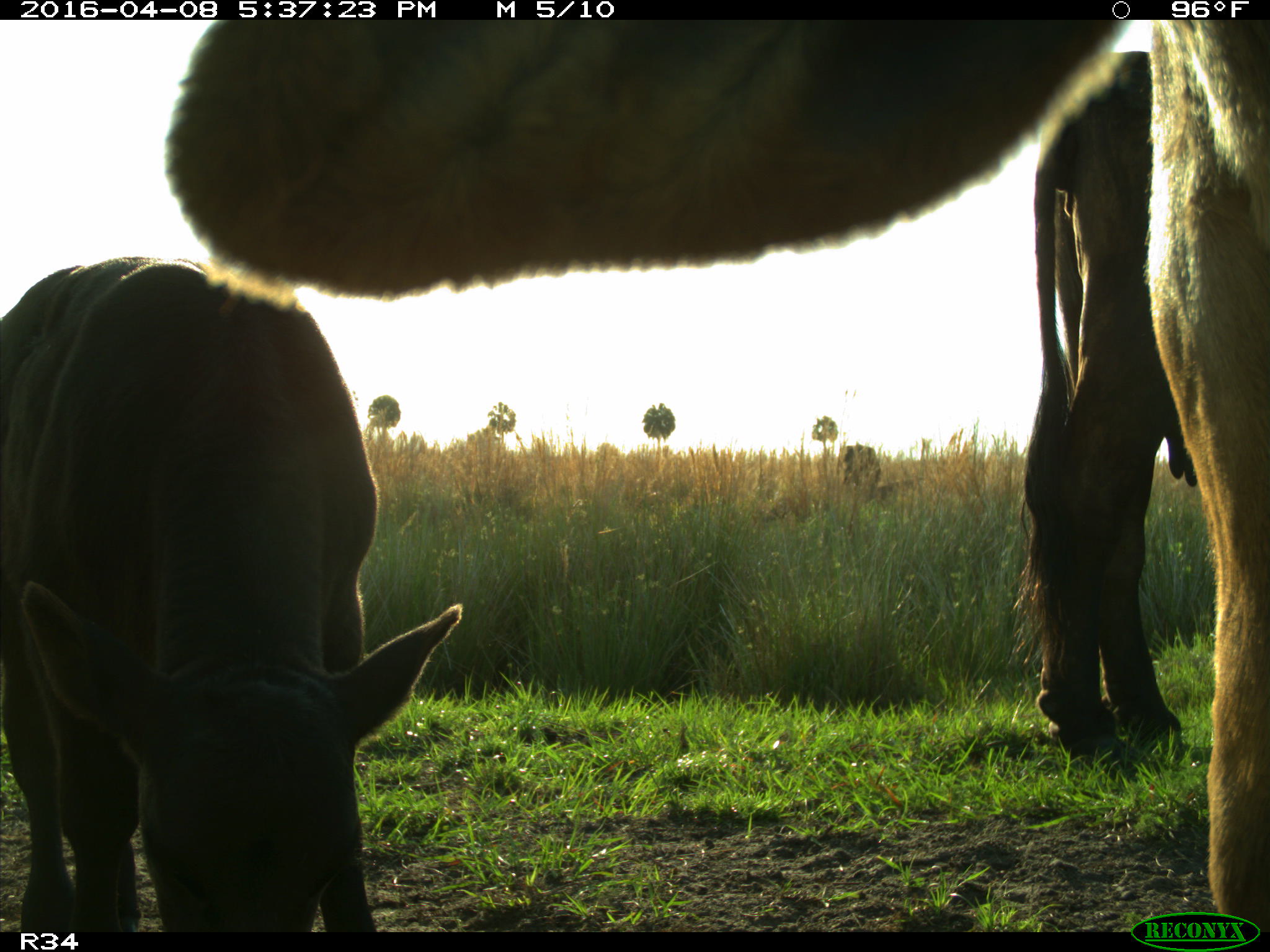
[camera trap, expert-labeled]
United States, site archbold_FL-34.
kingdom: Animalia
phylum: Chordata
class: Mammalia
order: Artiodactyla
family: Bovidae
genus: Bos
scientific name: Bos taurus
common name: domestic cow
Bos taurus (domestic cow).